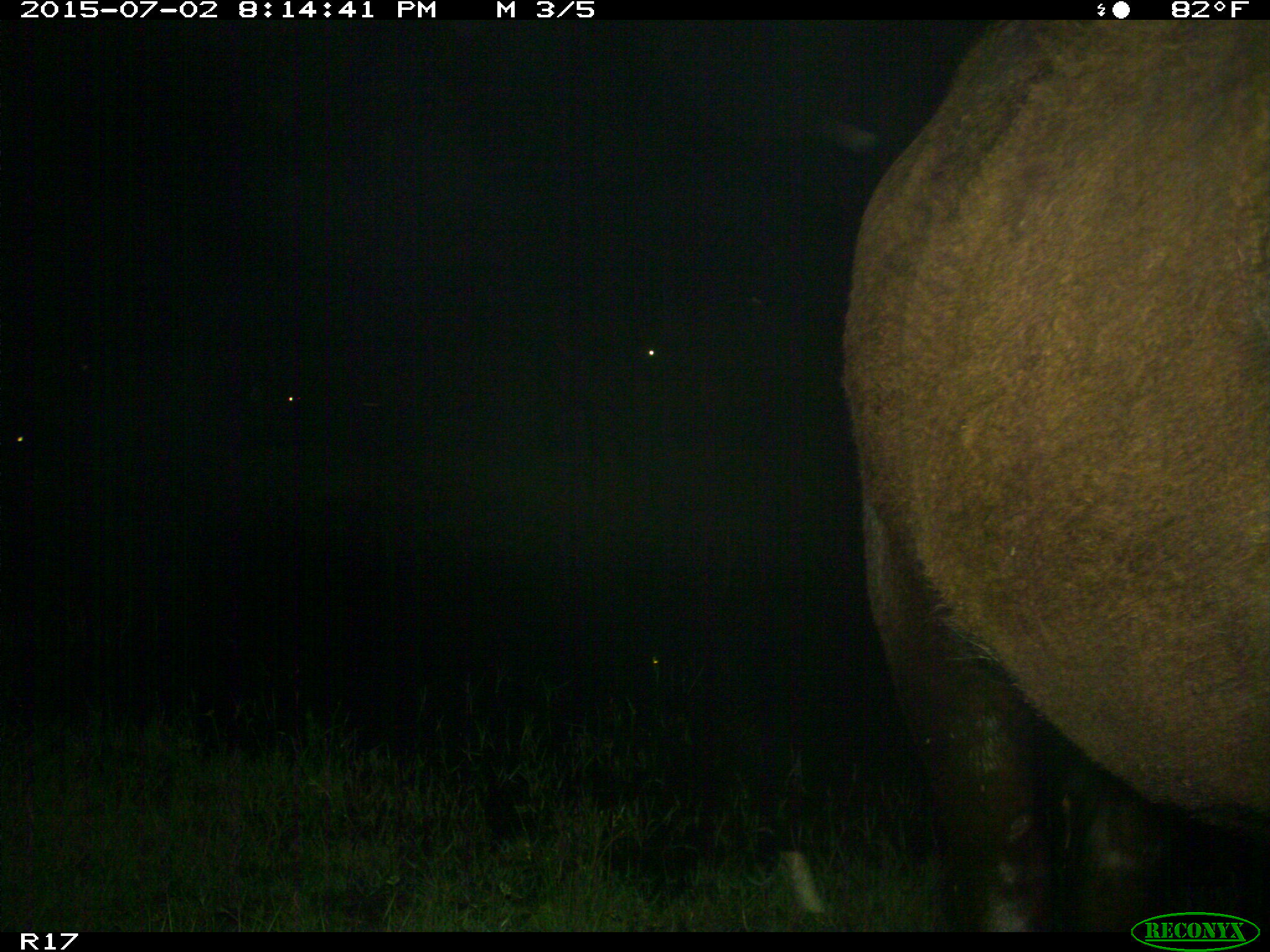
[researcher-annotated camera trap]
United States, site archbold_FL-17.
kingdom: Animalia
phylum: Chordata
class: Mammalia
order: Artiodactyla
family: Bovidae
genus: Bos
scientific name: Bos taurus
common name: domestic cow